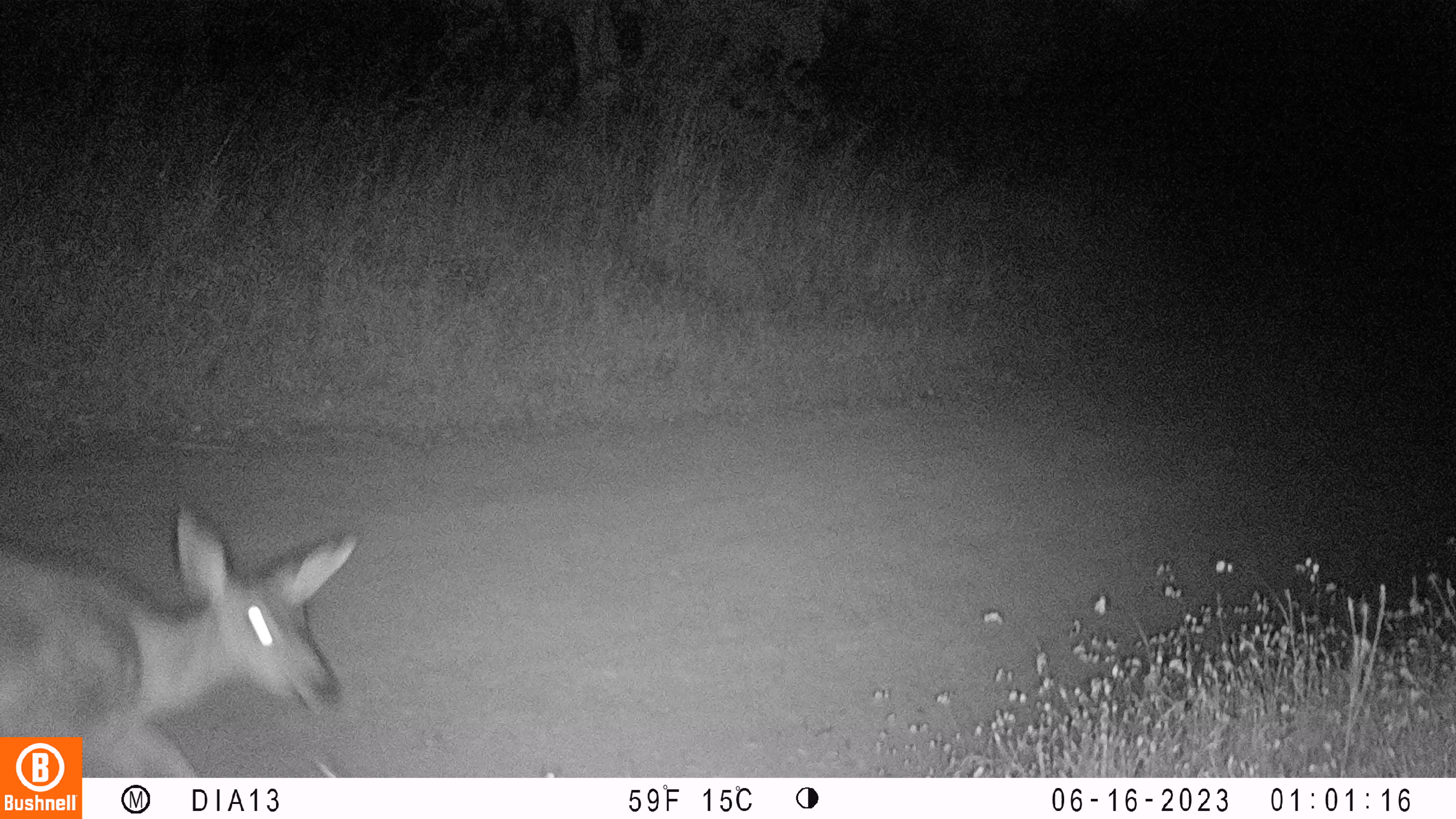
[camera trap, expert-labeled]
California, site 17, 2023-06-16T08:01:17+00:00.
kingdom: Animalia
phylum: Chordata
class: Mammalia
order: Artiodactyla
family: Cervidae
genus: Odocoileus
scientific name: Odocoileus hemionus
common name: mule deer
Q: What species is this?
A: Mule deer (Odocoileus hemionus).